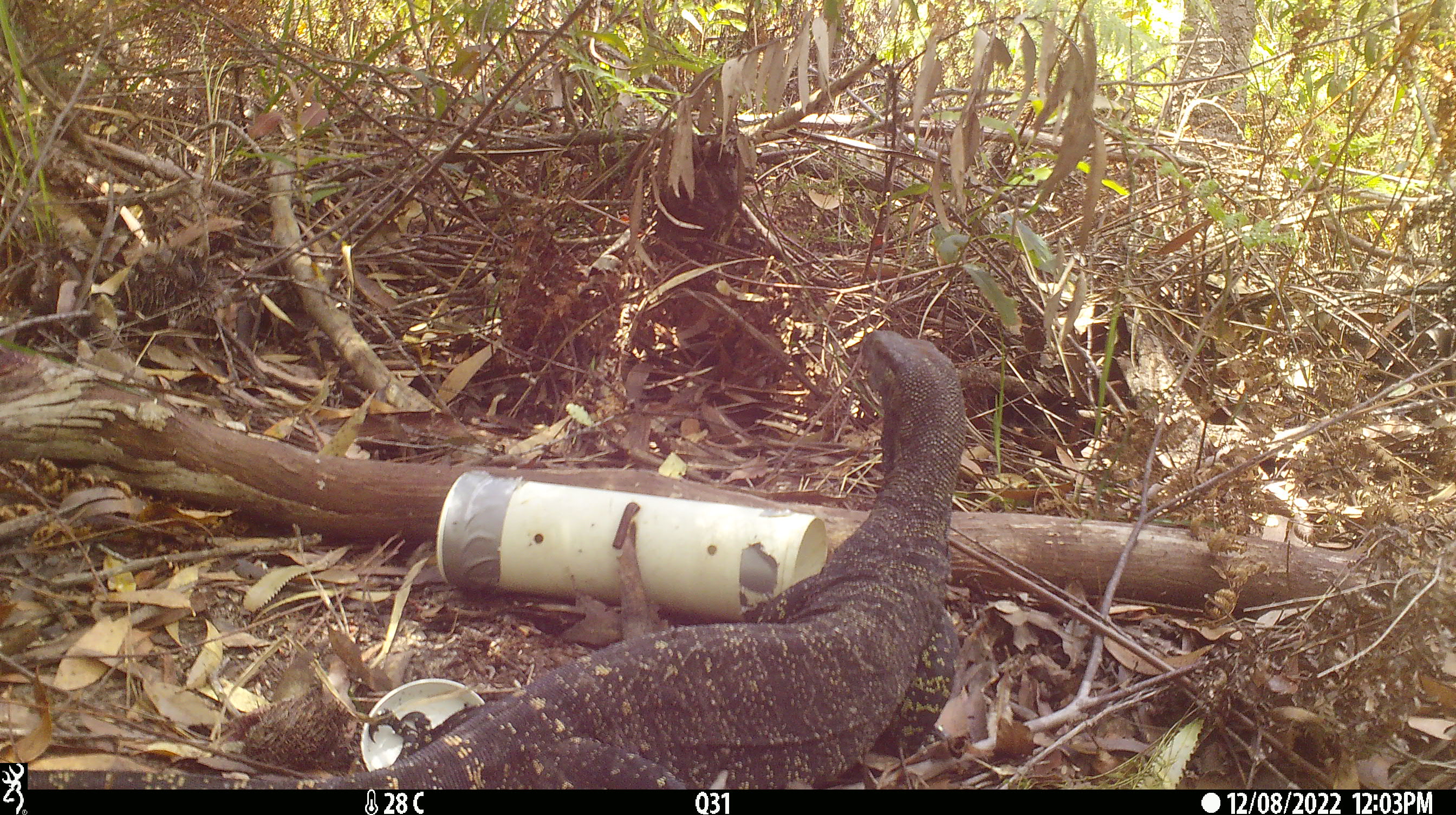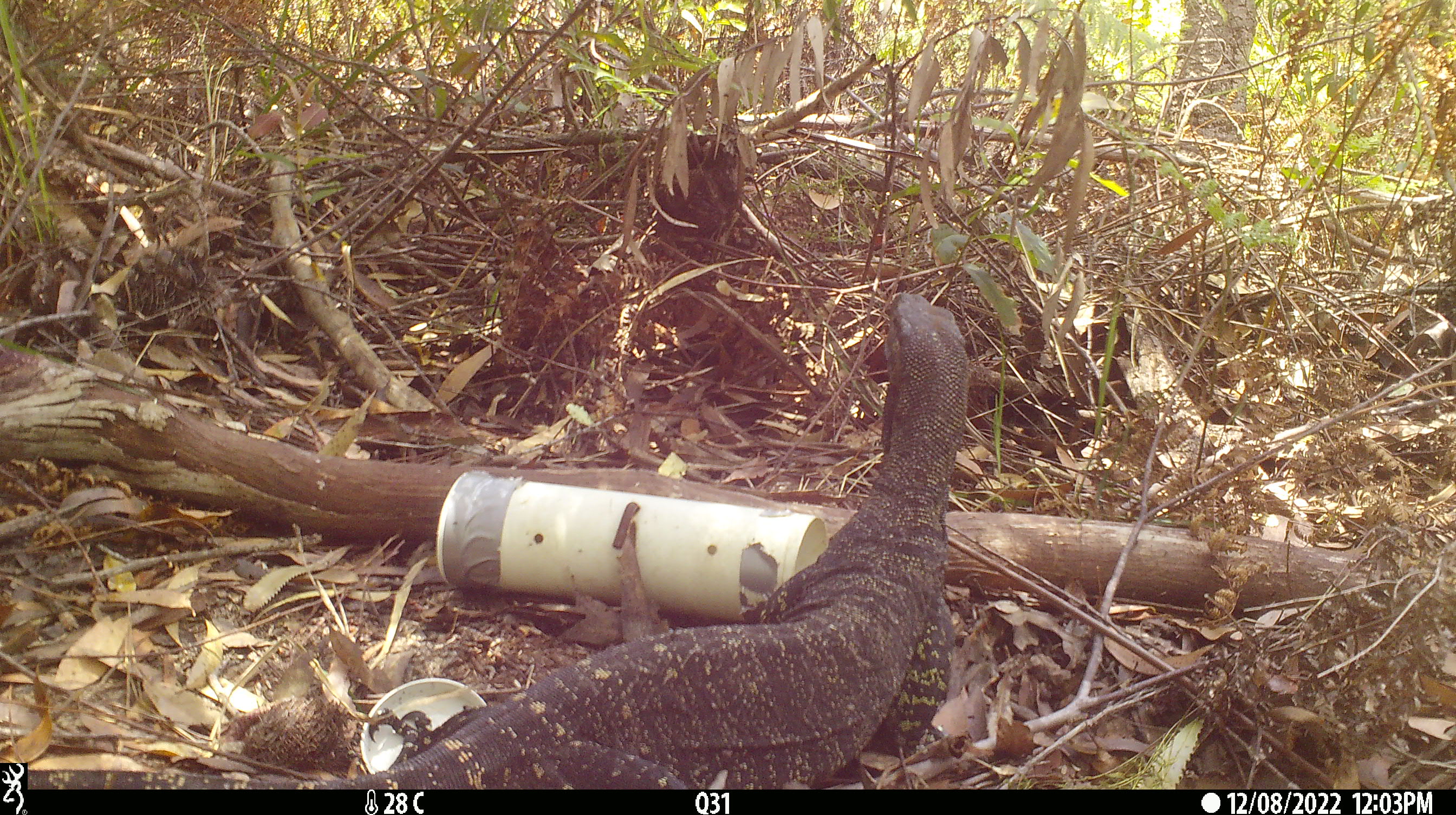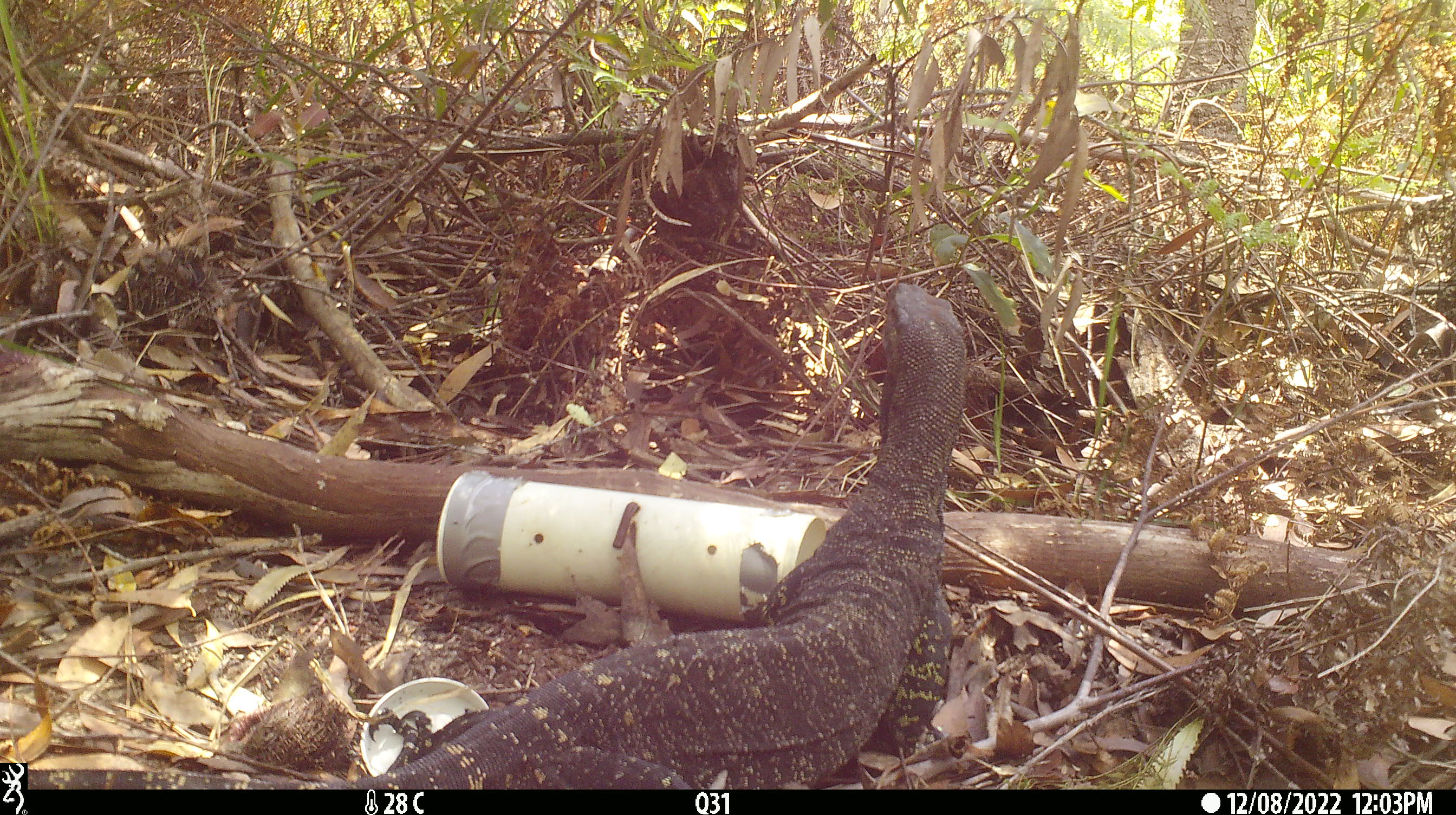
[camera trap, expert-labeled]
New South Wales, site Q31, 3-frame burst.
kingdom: Animalia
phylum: Chordata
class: Reptilia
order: Squamata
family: Varanidae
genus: Varanus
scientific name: Varanus varius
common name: lace monitor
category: goanna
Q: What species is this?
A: Goanna (lace monitor) (Varanus varius).